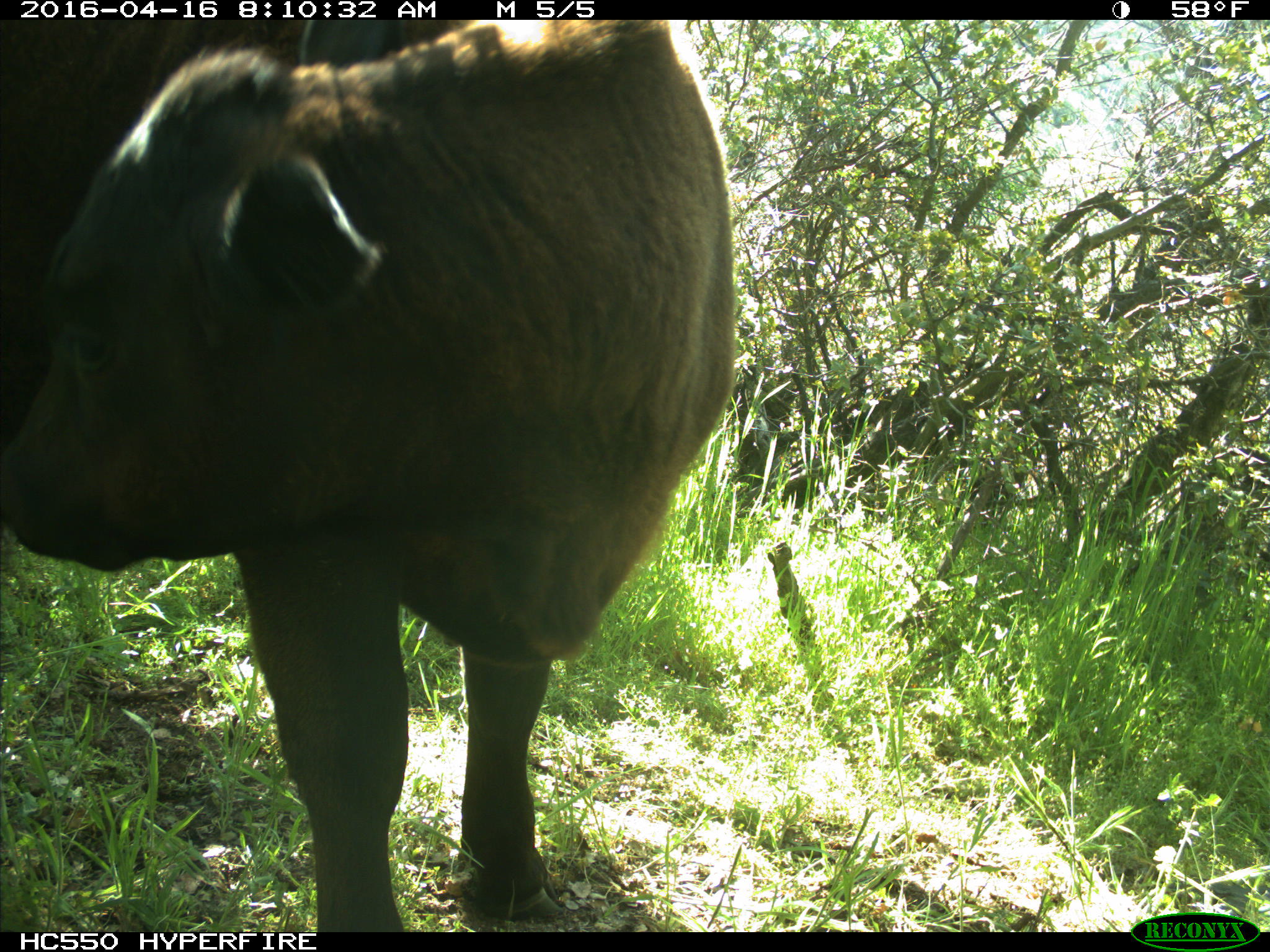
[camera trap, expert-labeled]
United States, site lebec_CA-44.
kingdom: Animalia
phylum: Chordata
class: Mammalia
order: Artiodactyla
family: Bovidae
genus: Bos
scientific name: Bos taurus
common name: domestic cow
Bos taurus (domestic cow).